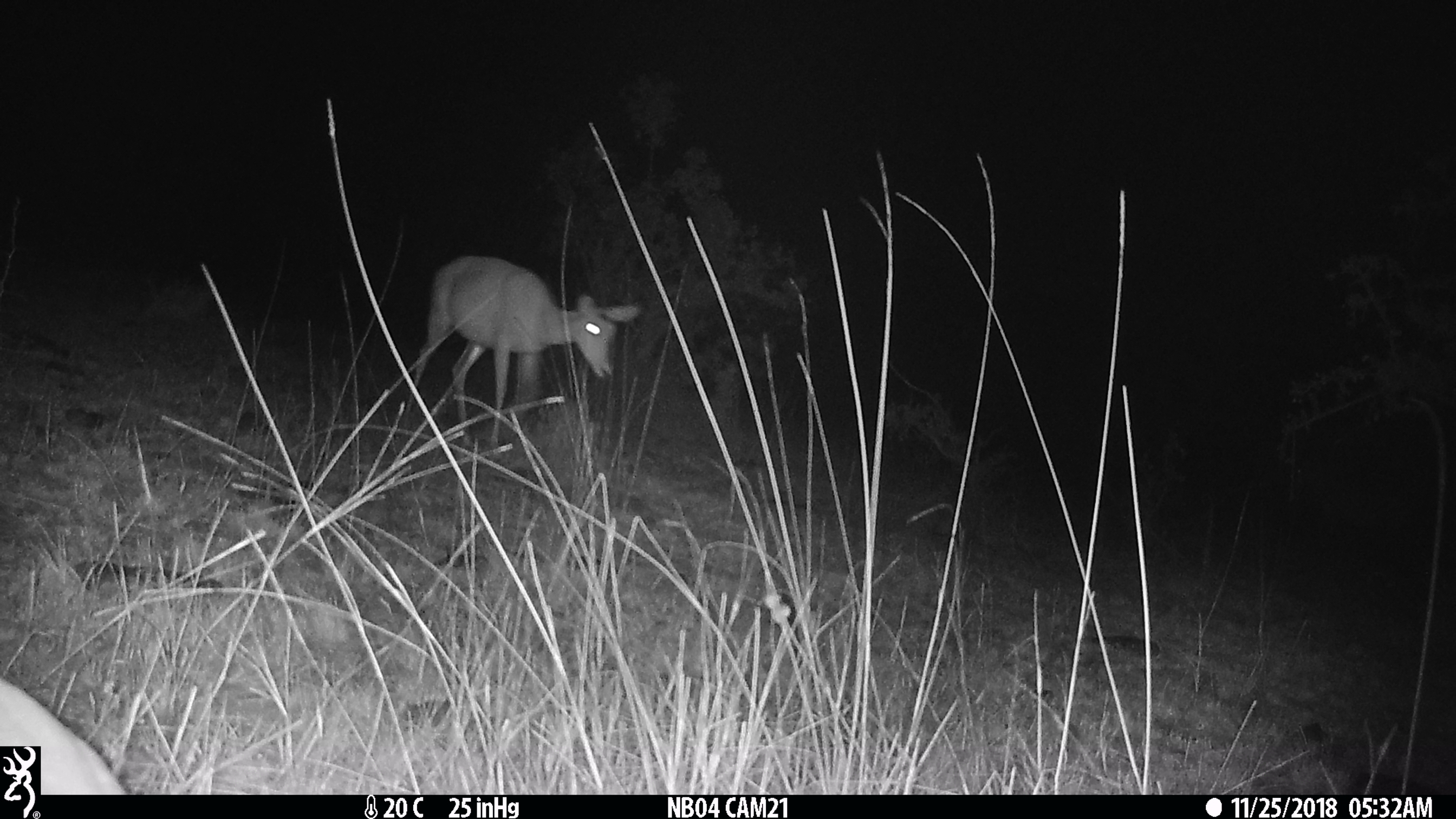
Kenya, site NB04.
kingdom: Animalia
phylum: Chordata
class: Mammalia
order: Artiodactyla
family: Bovidae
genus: Aepyceros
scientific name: Aepyceros melampus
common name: impala